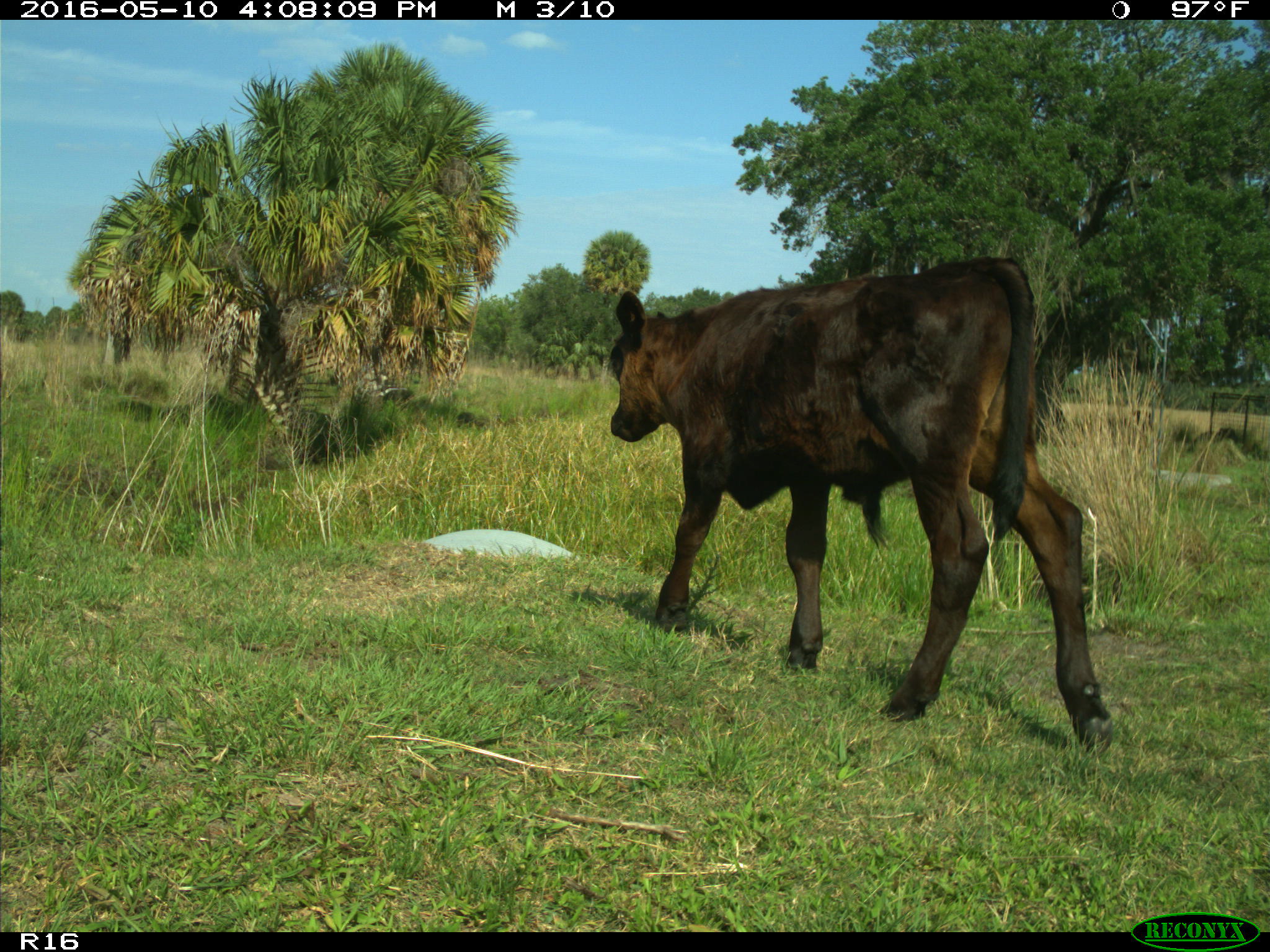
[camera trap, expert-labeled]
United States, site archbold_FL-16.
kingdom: Animalia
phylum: Chordata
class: Mammalia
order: Artiodactyla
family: Bovidae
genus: Bos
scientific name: Bos taurus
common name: domestic cow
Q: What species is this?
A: Bos taurus (domestic cow).